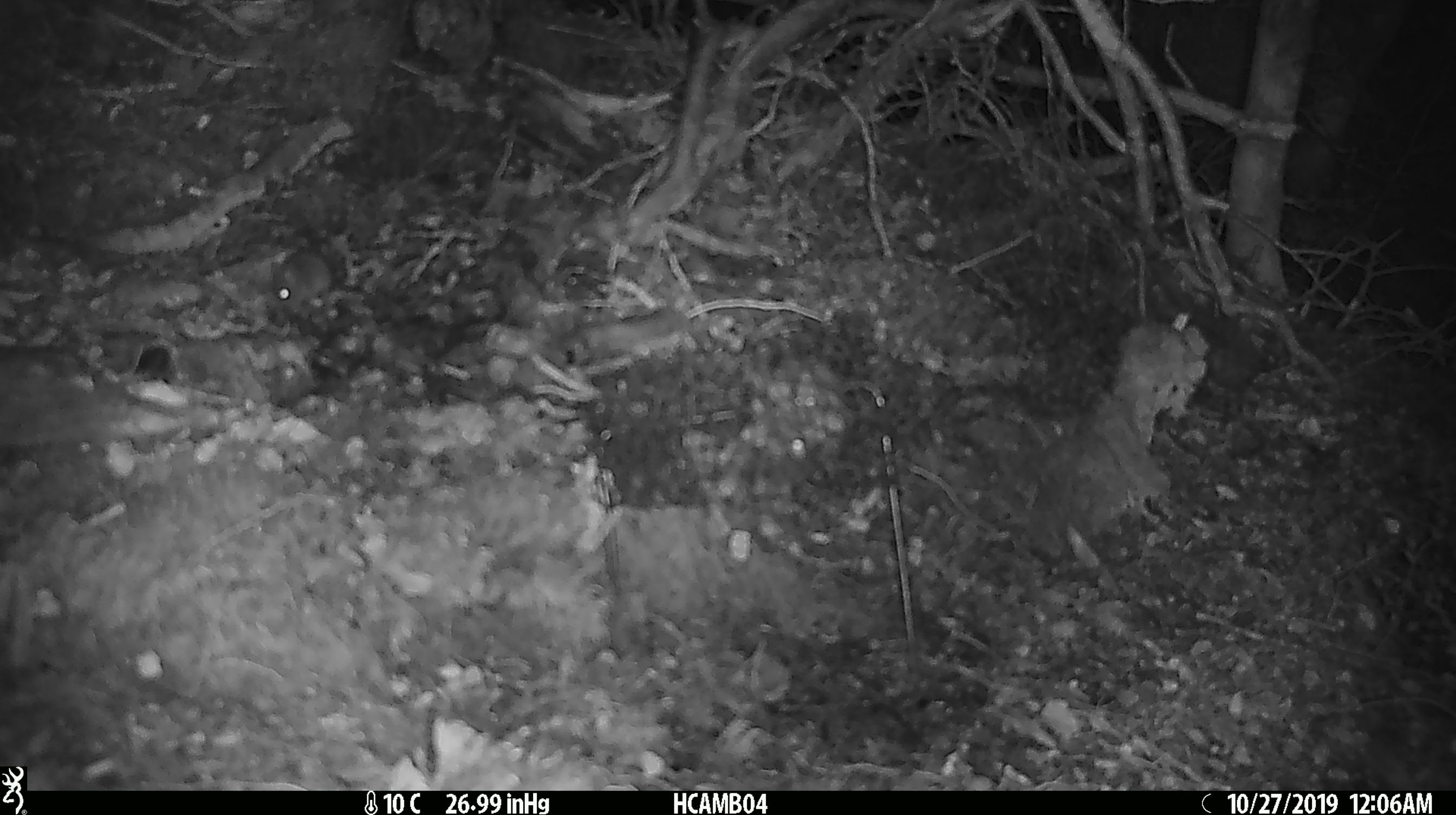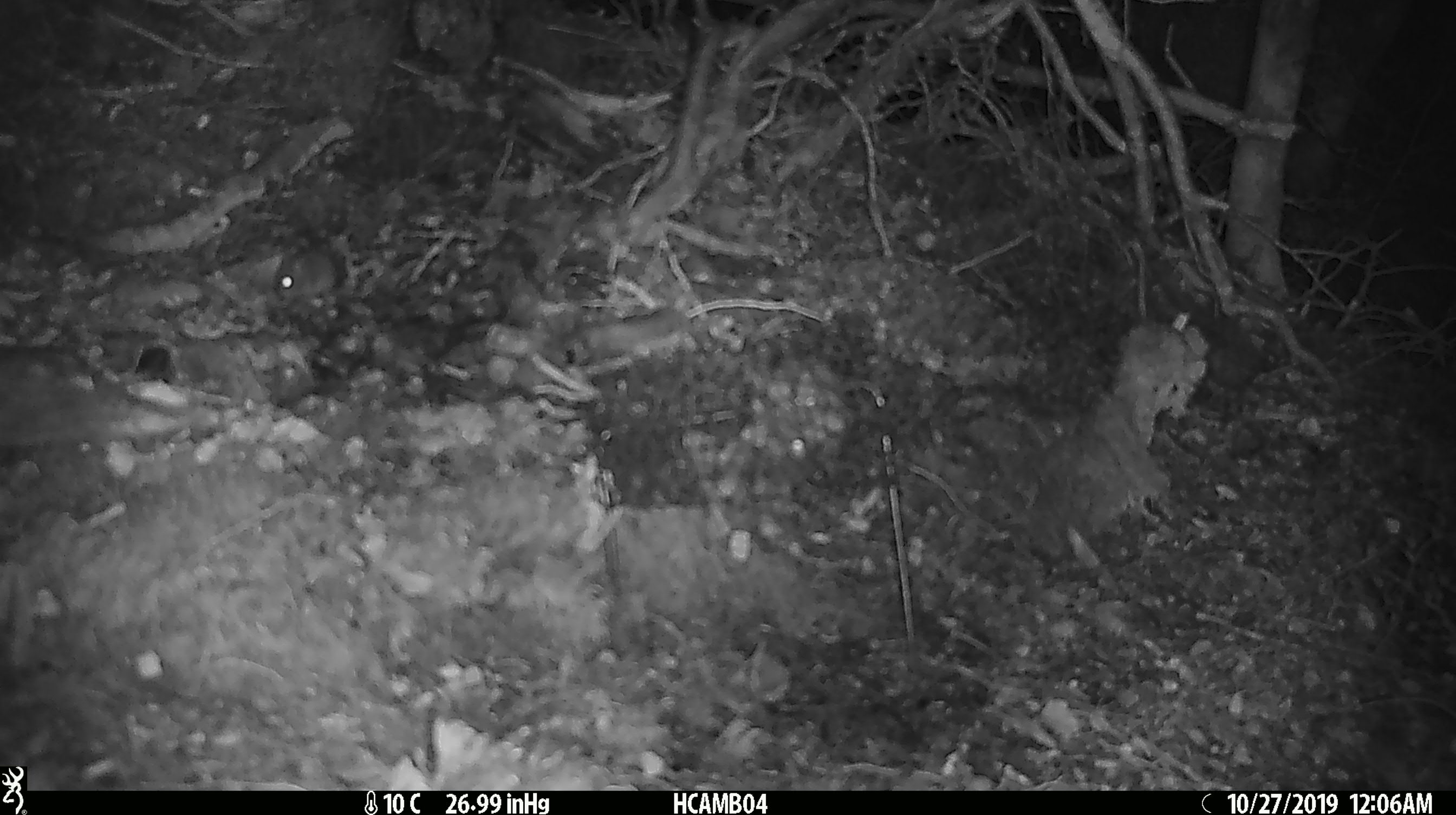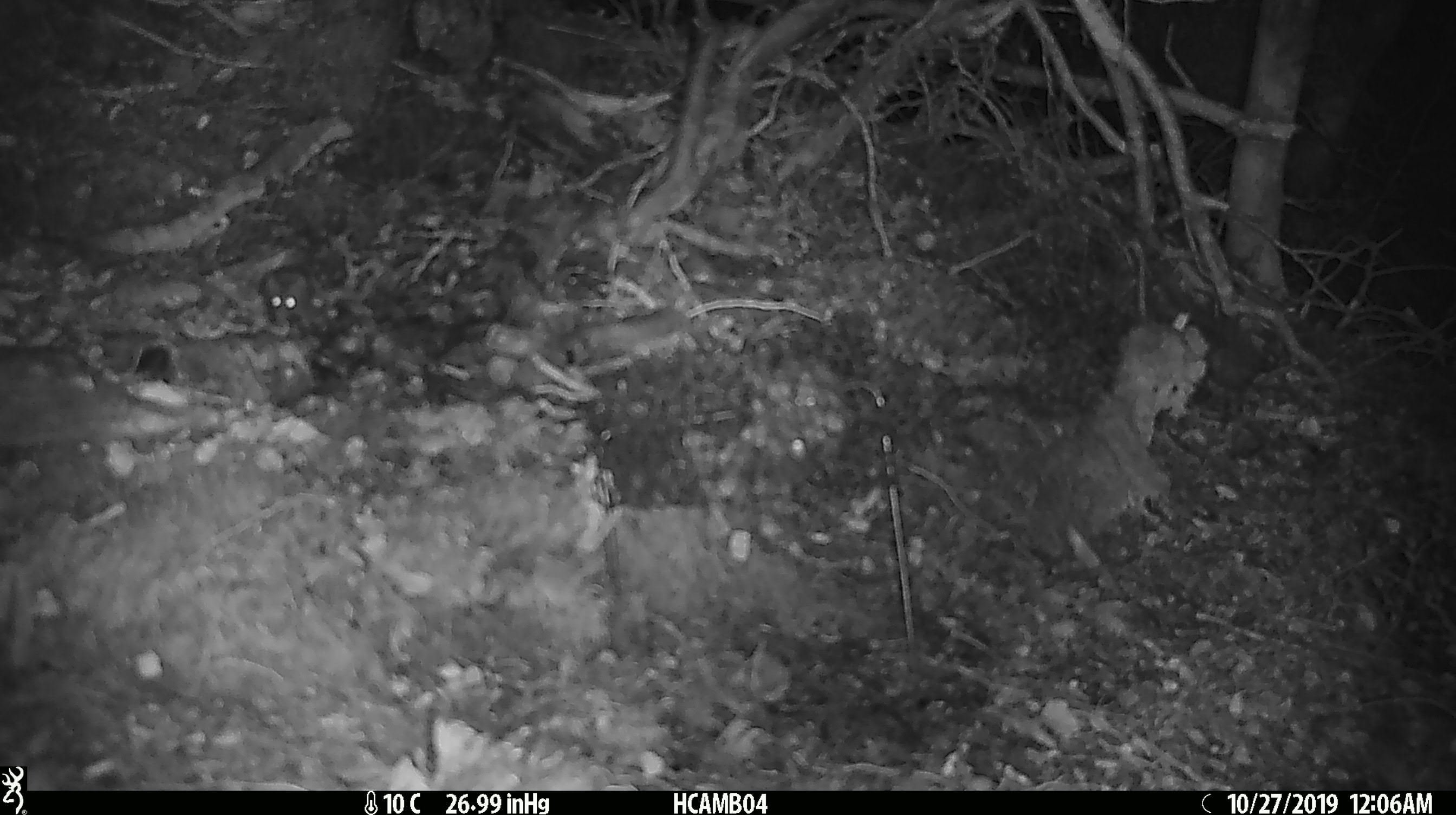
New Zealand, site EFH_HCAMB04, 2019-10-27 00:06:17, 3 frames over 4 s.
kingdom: Animalia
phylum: Chordata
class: Mammalia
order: Rodentia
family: Muridae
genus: Mus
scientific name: Mus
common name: mouse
Mouse (Mus).